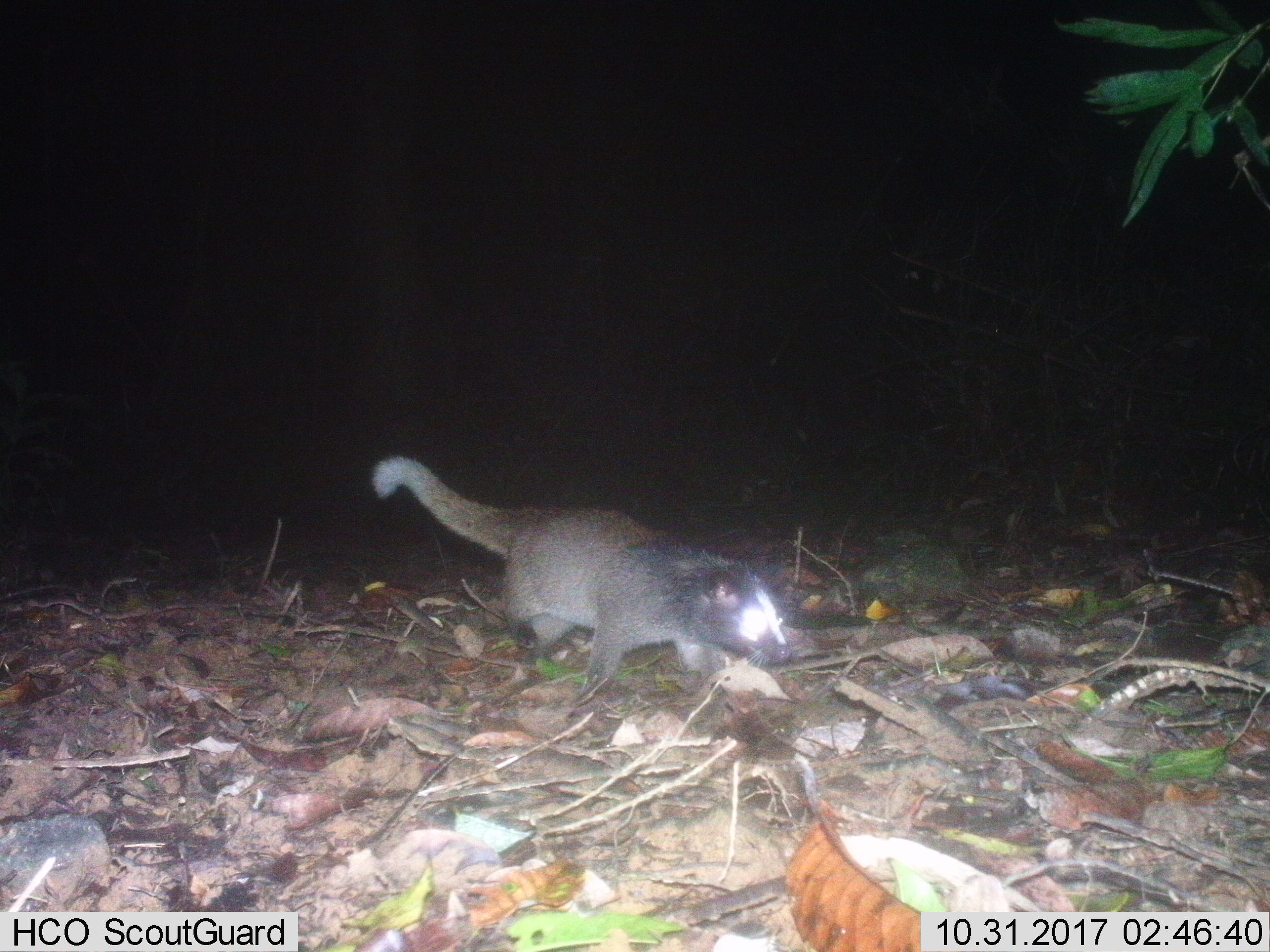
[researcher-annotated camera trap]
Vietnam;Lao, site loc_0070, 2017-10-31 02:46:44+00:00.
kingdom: Animalia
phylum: Chordata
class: Mammalia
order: Carnivora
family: Viverridae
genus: Paguma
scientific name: Paguma larvata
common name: masked palm civet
Masked palm civet (Paguma larvata). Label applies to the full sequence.